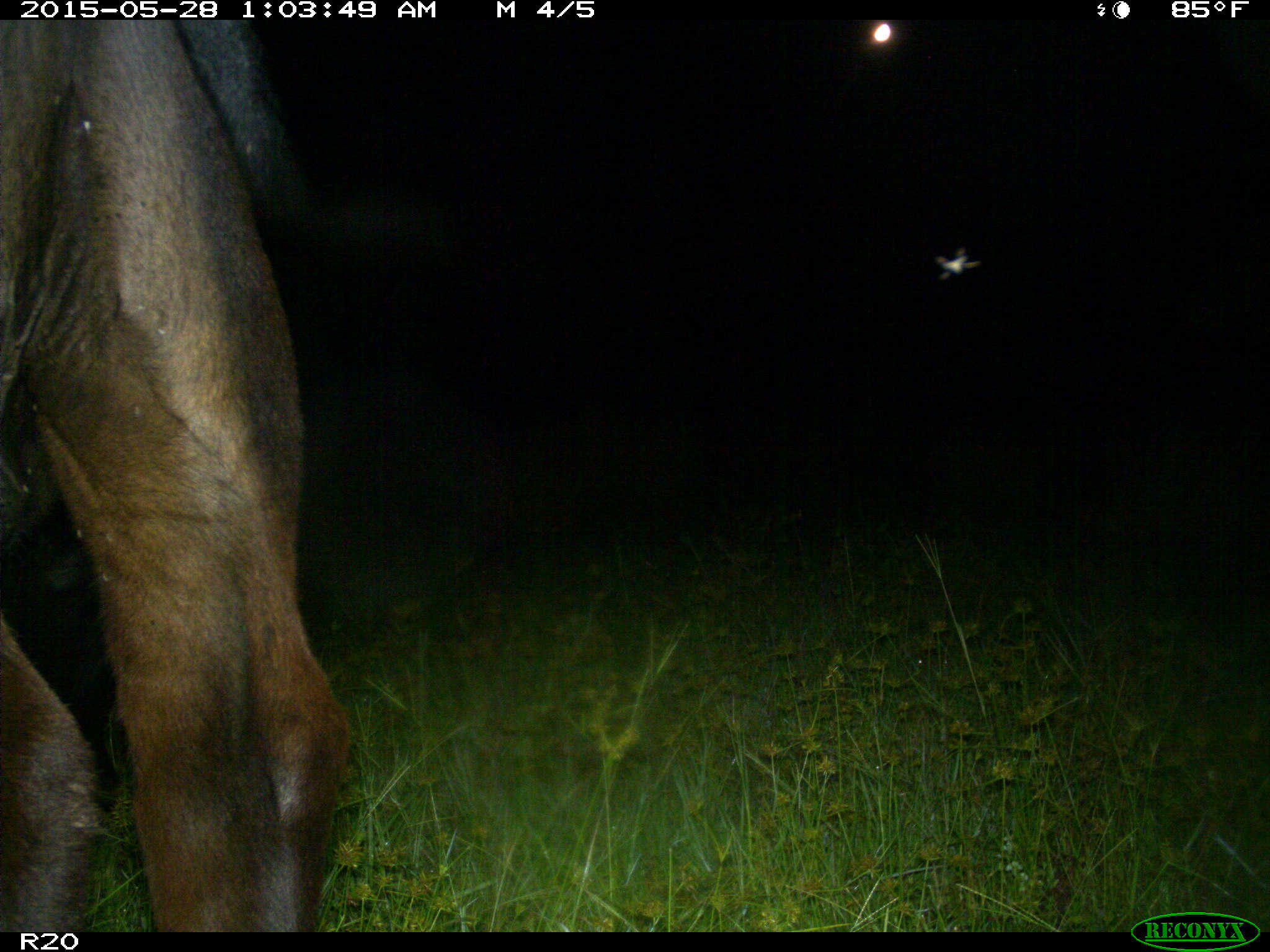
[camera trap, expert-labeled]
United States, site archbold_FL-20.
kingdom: Animalia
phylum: Chordata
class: Mammalia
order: Artiodactyla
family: Bovidae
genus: Bos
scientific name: Bos taurus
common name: domestic cow